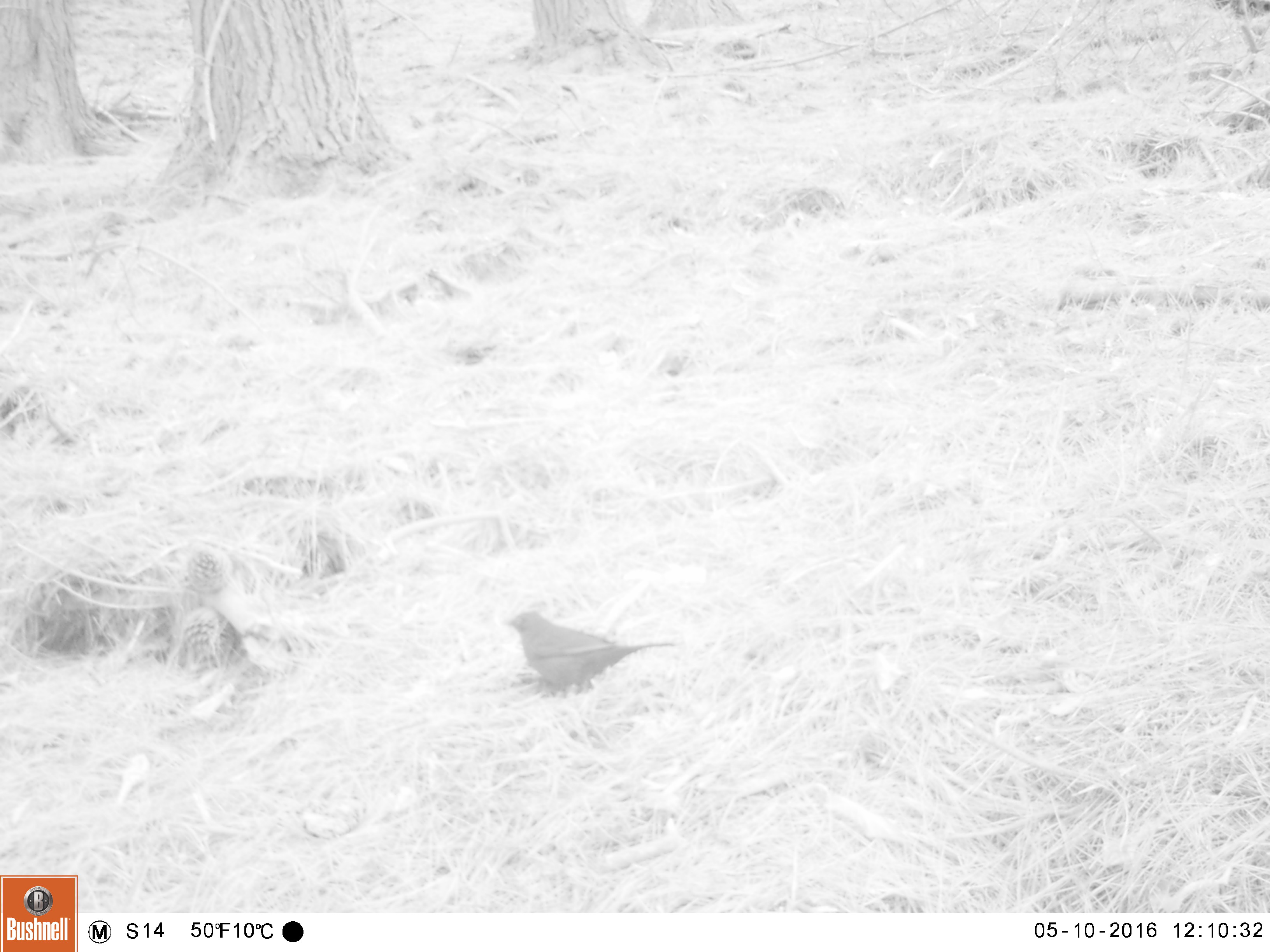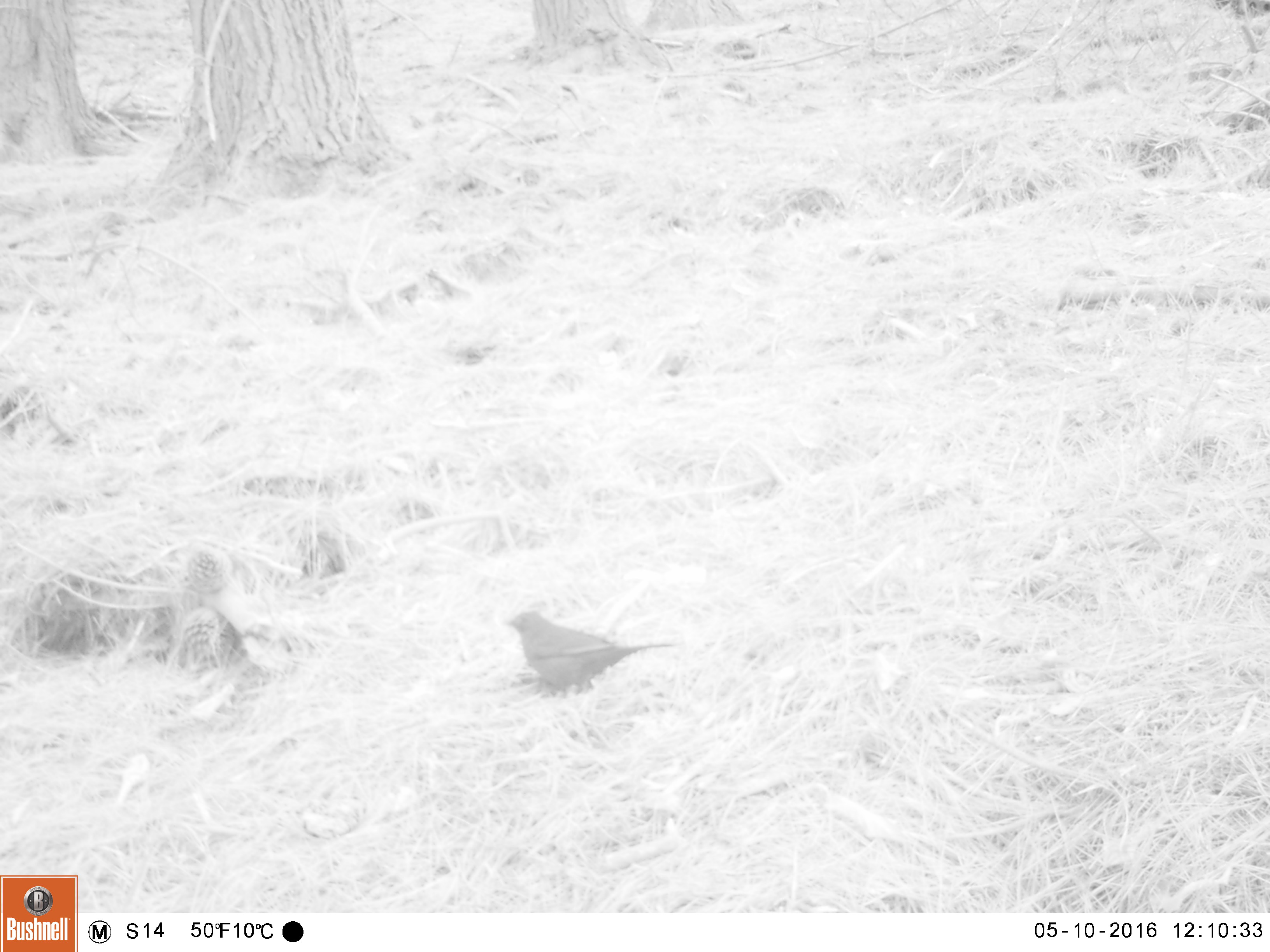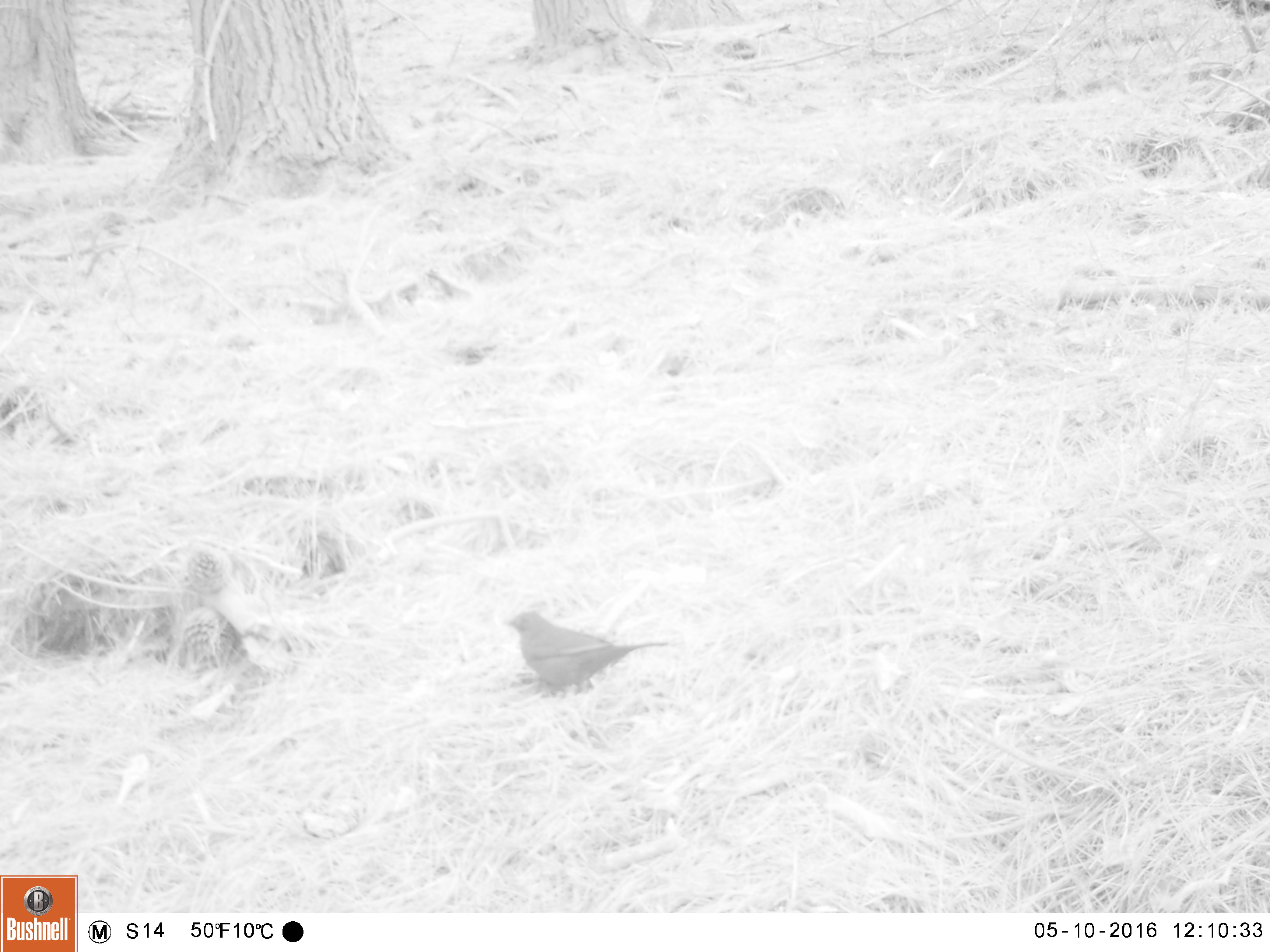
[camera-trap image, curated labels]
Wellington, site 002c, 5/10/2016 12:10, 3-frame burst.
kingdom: Animalia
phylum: Chordata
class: Aves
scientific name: Aves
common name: bird